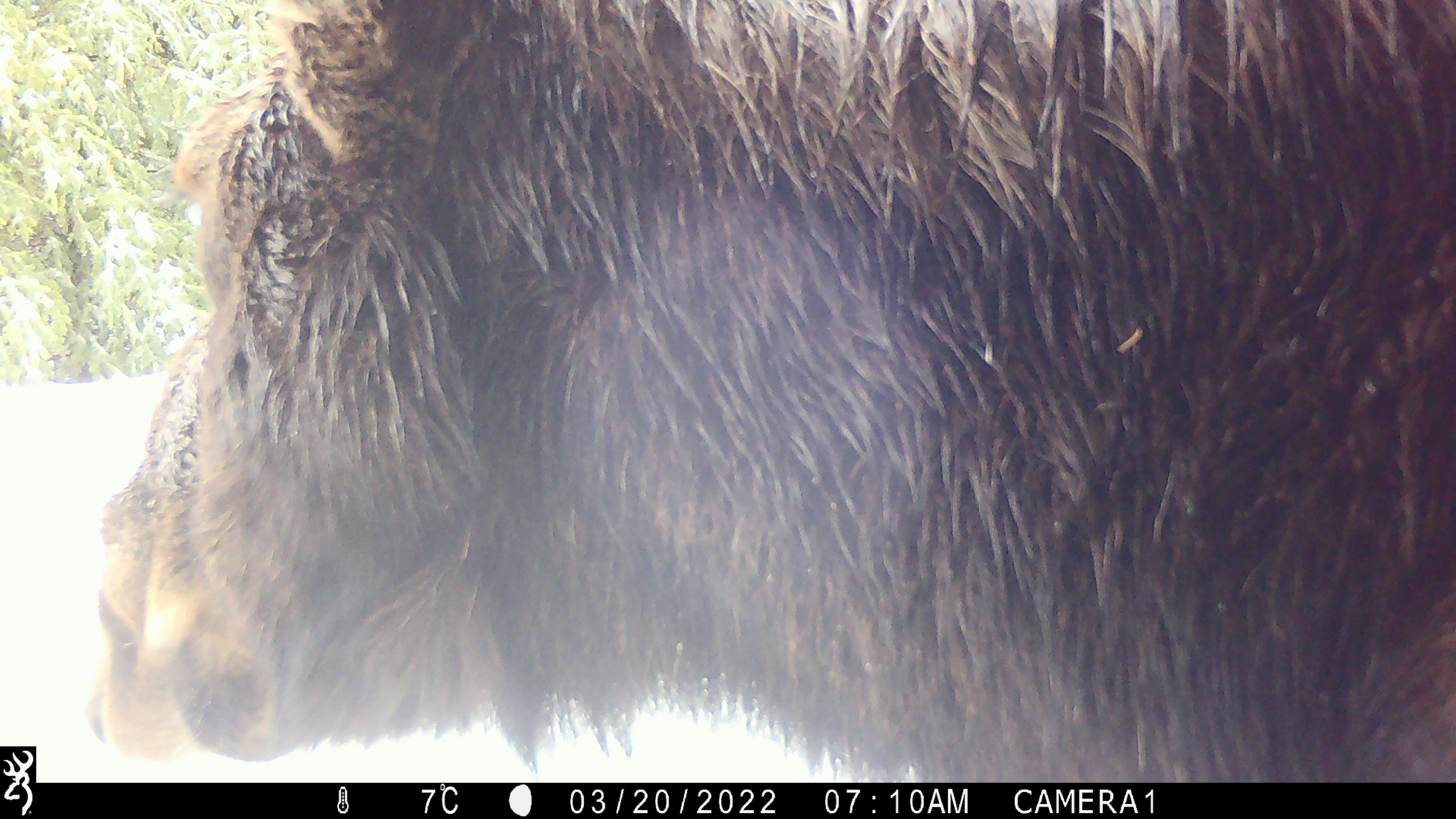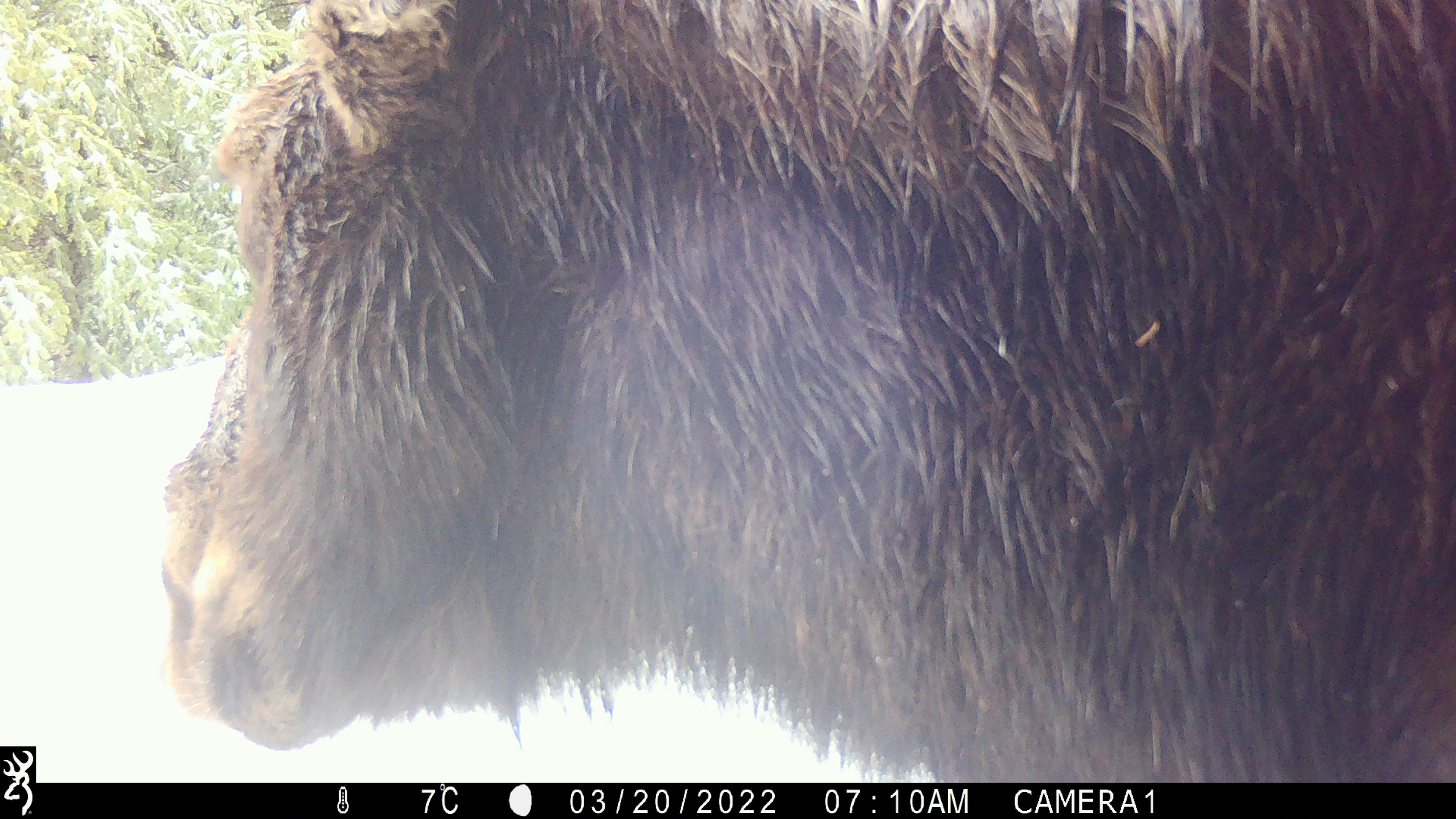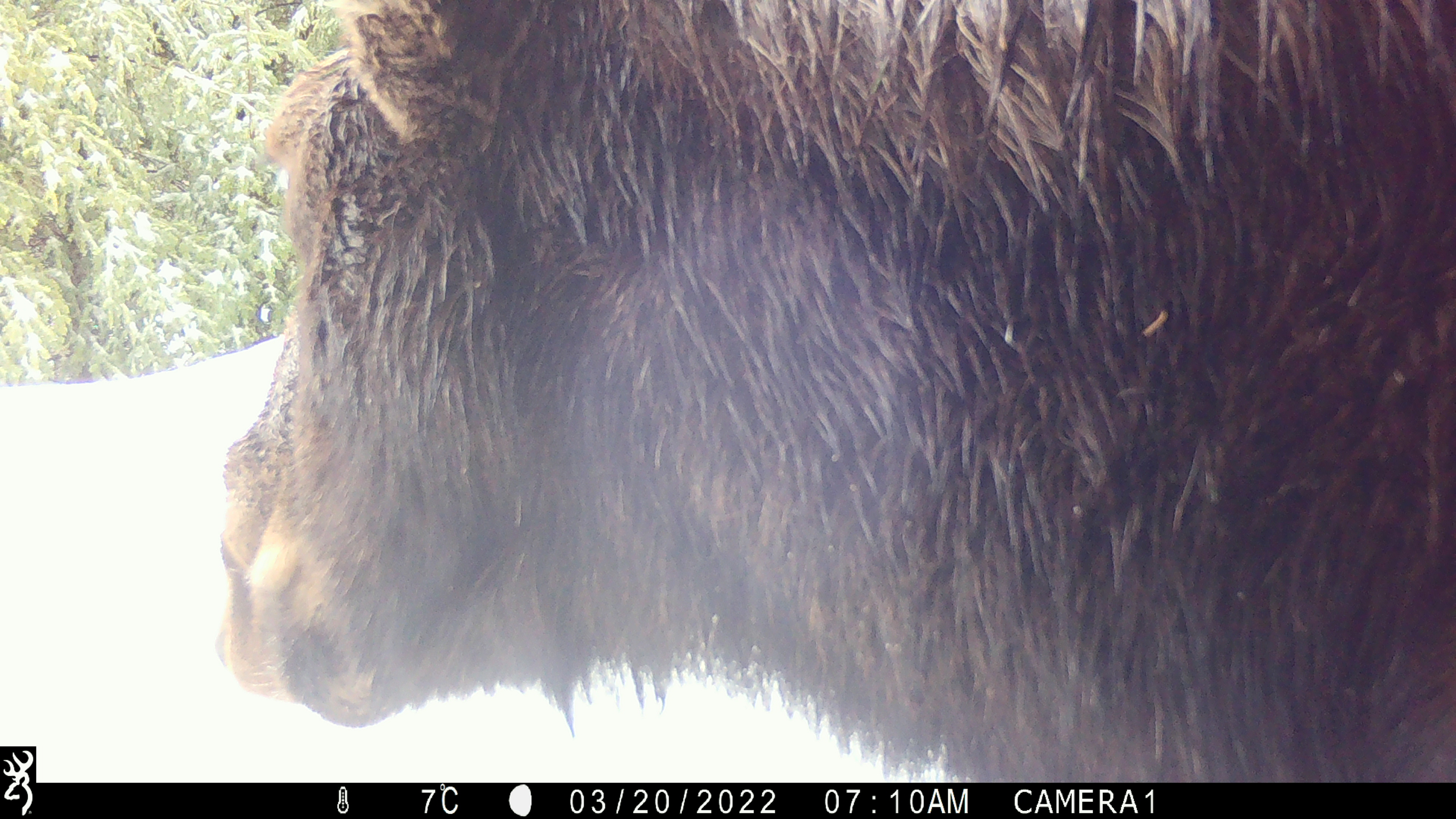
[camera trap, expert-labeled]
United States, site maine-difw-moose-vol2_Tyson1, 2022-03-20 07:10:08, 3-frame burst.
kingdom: Animalia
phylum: Chordata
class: Mammalia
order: Artiodactyla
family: Cervidae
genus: Alces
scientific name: Alces alces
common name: moose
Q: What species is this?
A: Moose (Alces alces).